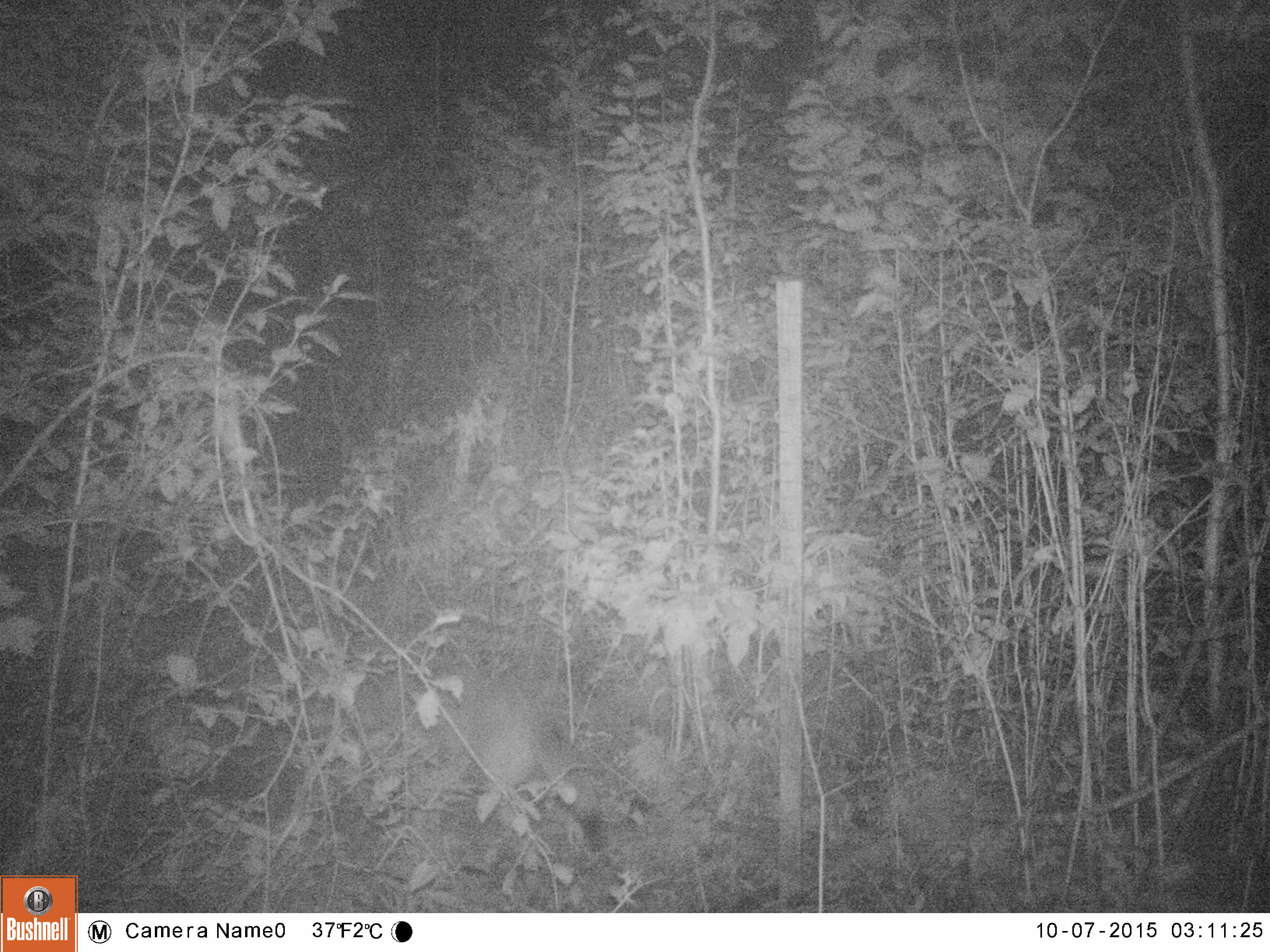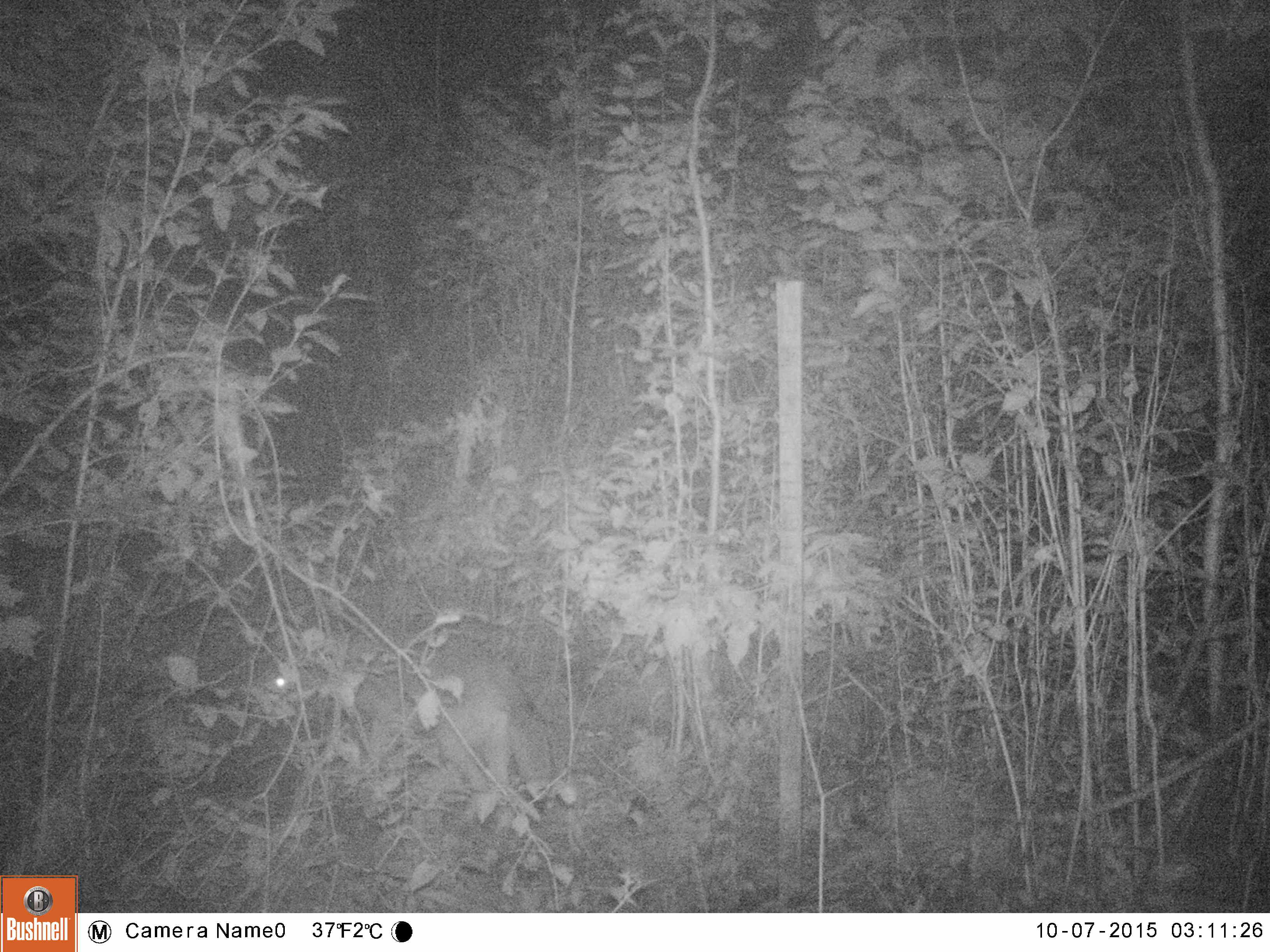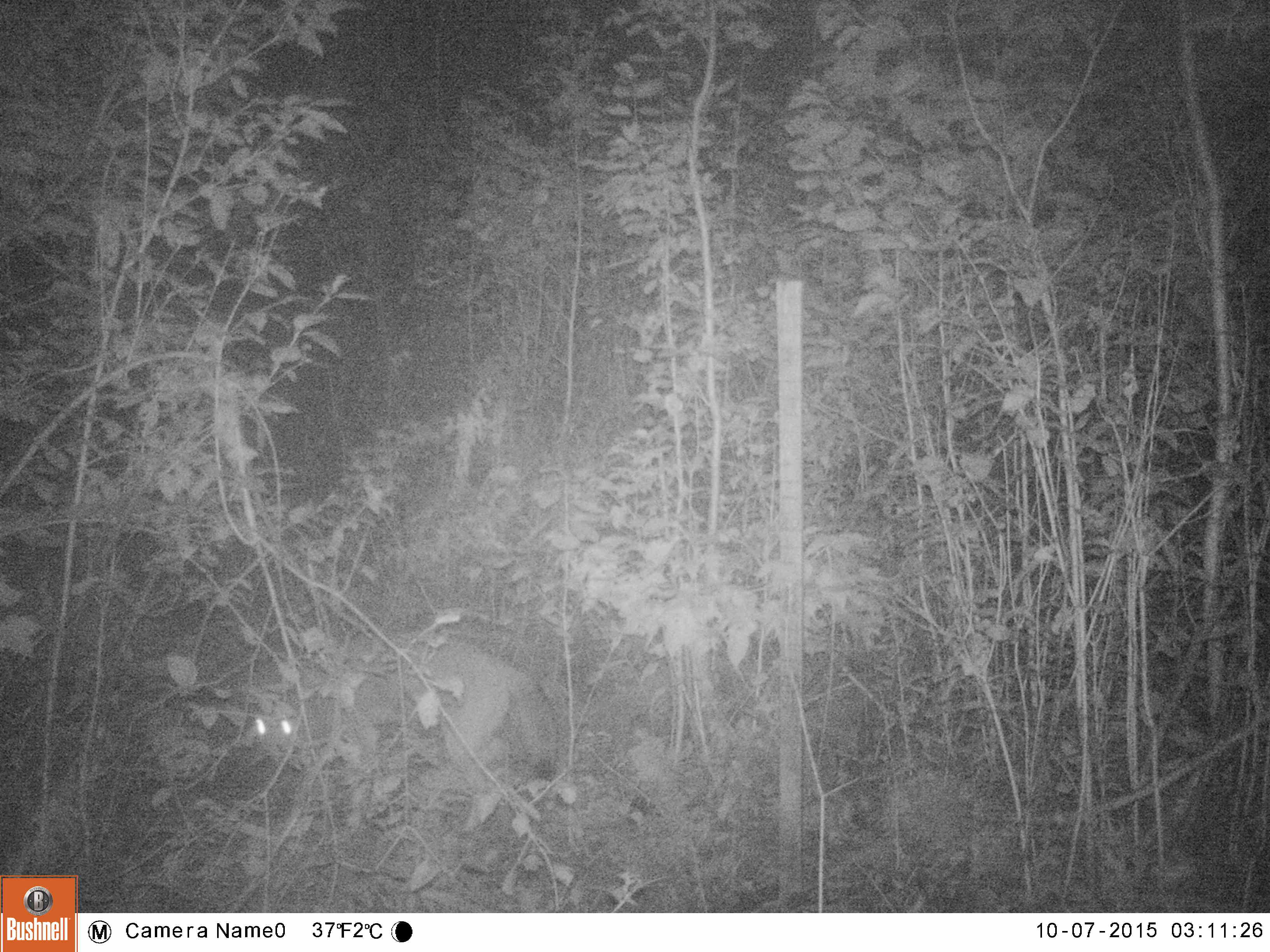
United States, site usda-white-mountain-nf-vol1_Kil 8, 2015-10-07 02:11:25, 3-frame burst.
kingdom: Animalia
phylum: Chordata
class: Mammalia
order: Carnivora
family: Canidae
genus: Canis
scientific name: Canis latrans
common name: coyote